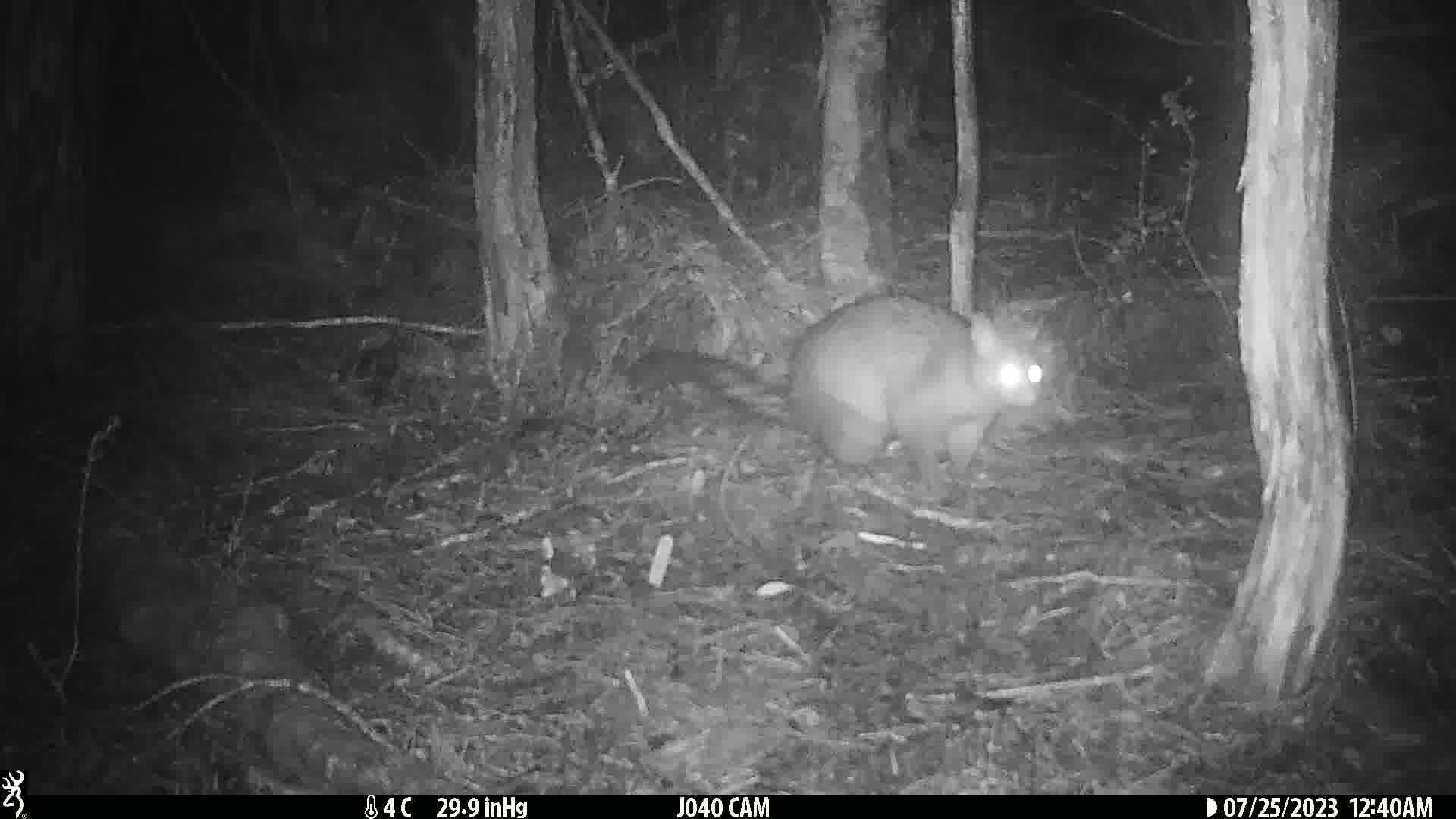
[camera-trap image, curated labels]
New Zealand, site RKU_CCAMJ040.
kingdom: Animalia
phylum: Chordata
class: Mammalia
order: Diprotodontia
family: Phalangeridae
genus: Trichosurus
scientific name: Trichosurus vulpecula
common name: common brushtail possum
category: possum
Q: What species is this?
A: Possum (common brushtail possum) (Trichosurus vulpecula).